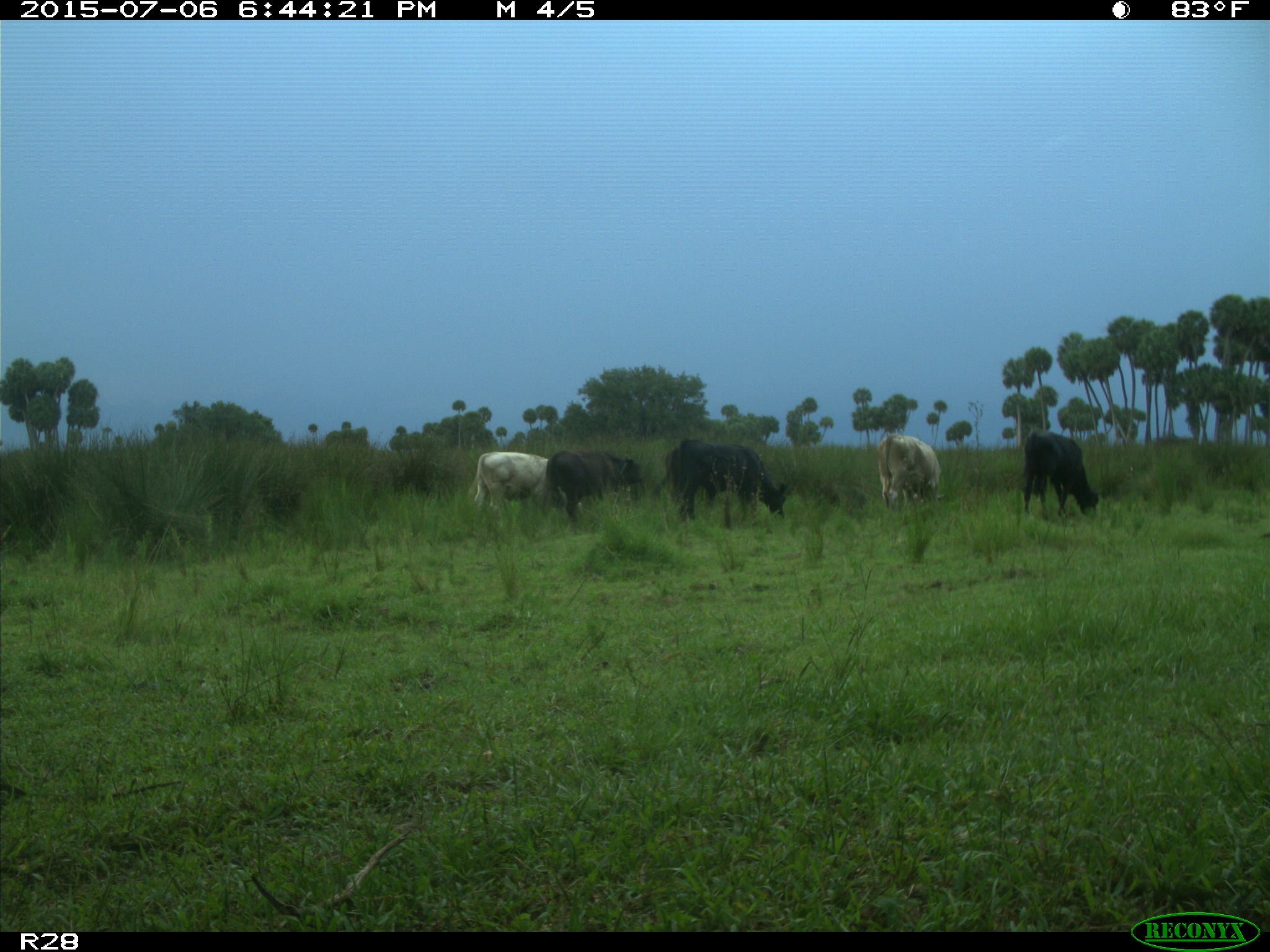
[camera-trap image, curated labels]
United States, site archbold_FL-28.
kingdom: Animalia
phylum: Chordata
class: Mammalia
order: Artiodactyla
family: Bovidae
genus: Bos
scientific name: Bos taurus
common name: domestic cow